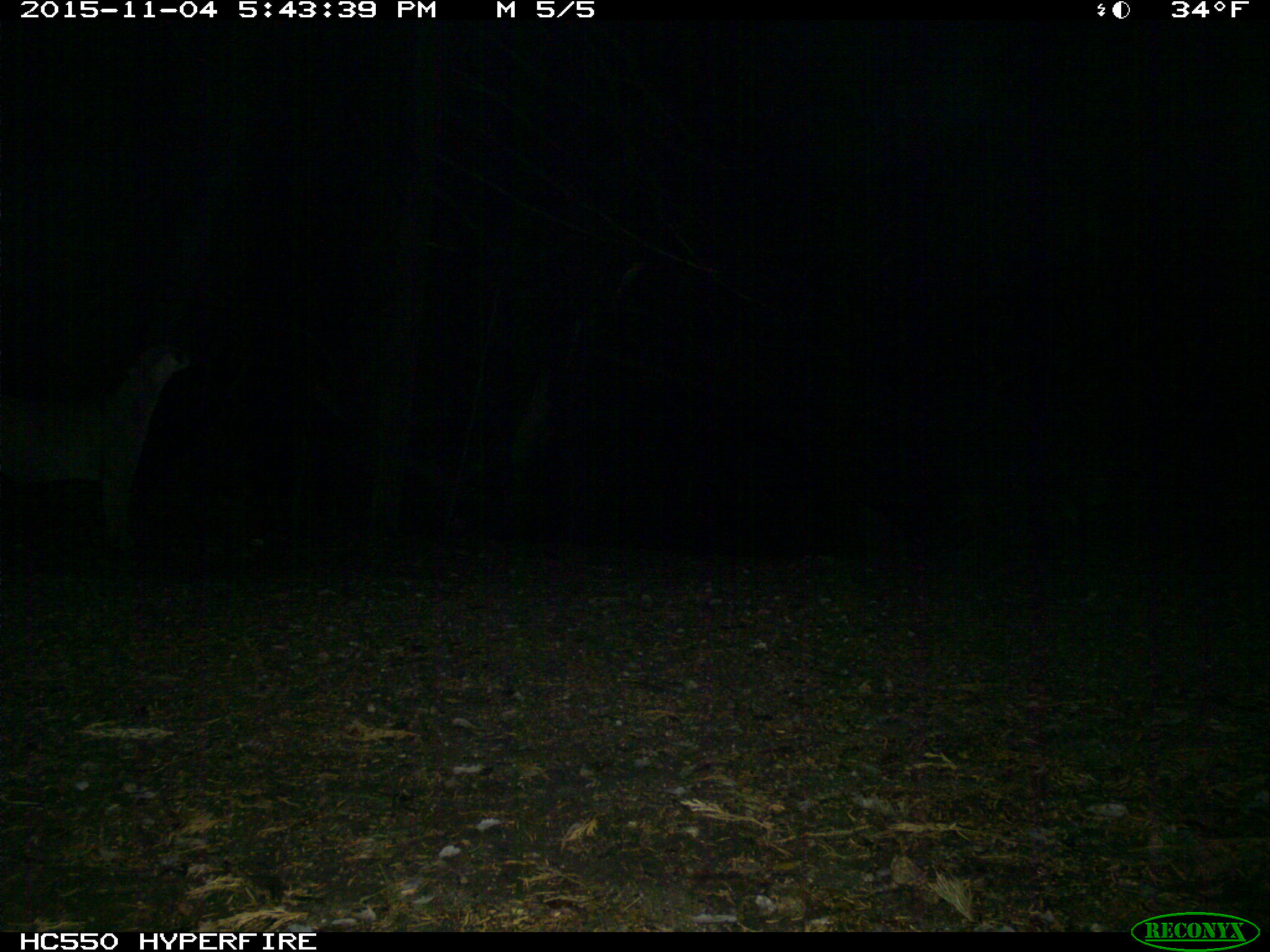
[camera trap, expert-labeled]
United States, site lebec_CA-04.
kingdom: Animalia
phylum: Chordata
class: Mammalia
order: Carnivora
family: Felidae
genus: Puma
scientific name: Puma concolor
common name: mountain lion